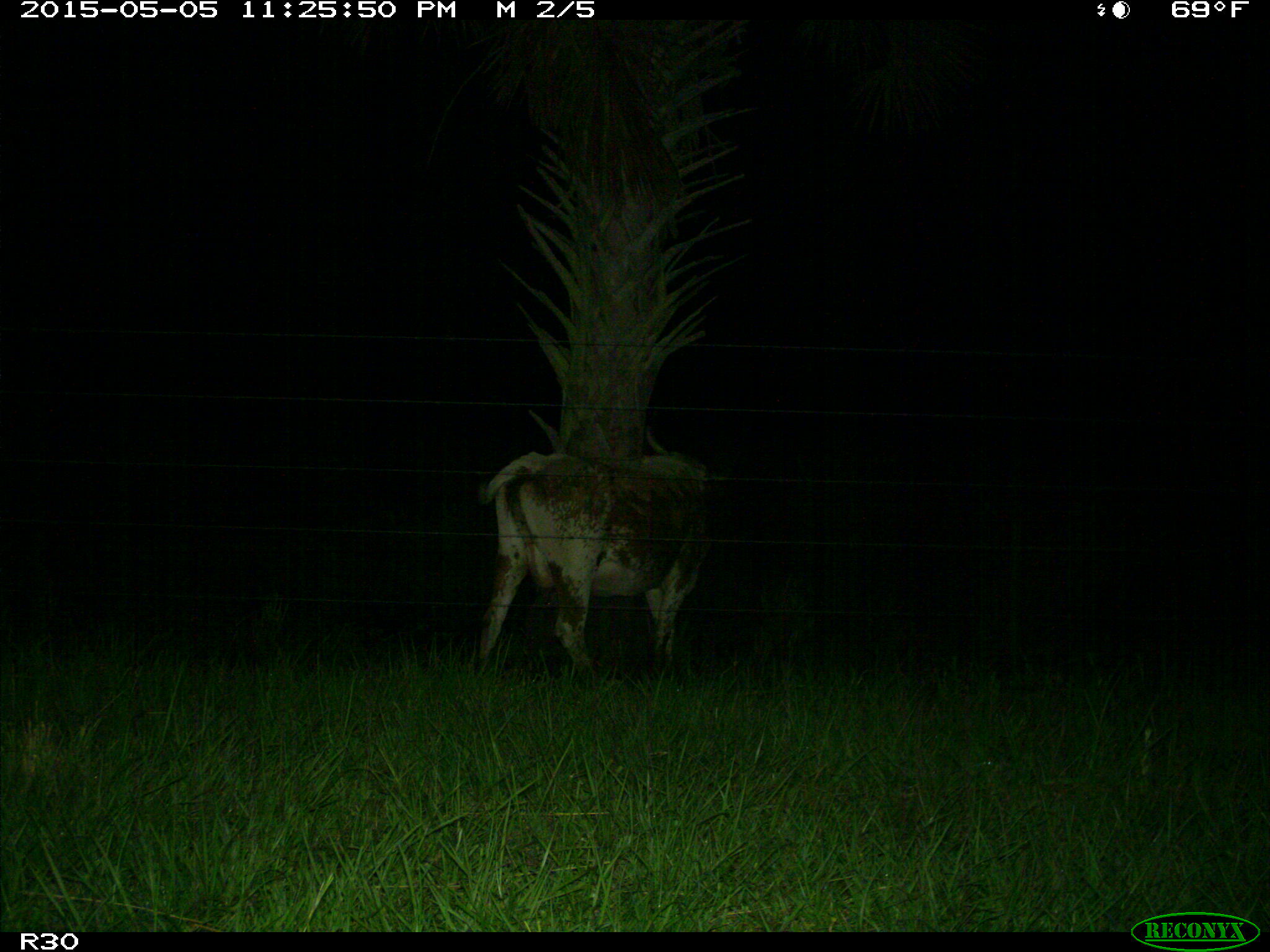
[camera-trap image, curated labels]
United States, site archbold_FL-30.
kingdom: Animalia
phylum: Chordata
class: Mammalia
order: Artiodactyla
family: Bovidae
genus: Bos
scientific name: Bos taurus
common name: domestic cow